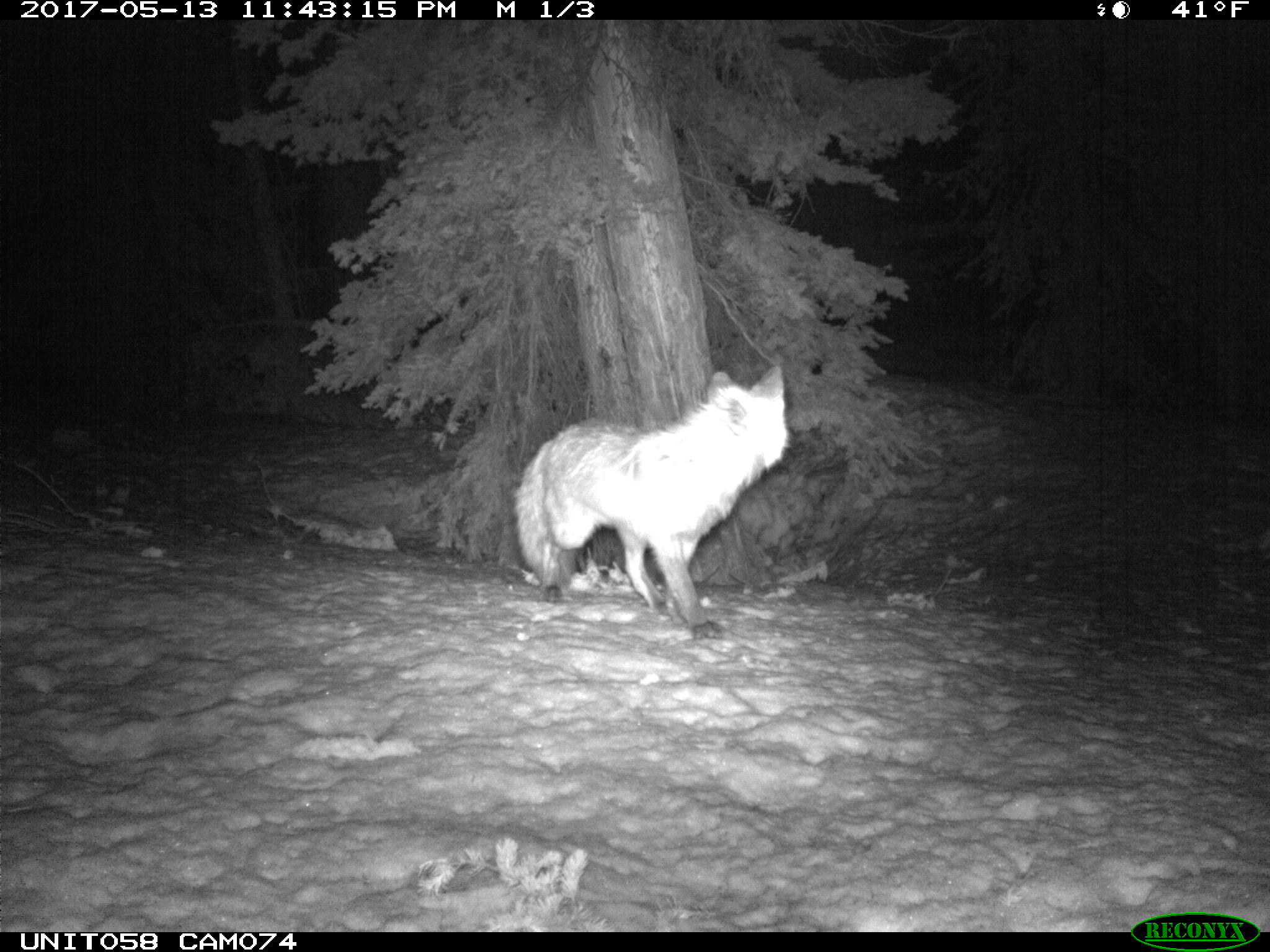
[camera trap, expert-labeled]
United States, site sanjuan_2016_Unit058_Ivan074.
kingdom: Animalia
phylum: Chordata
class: Mammalia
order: Carnivora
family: Canidae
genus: Vulpes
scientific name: Vulpes vulpes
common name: red fox